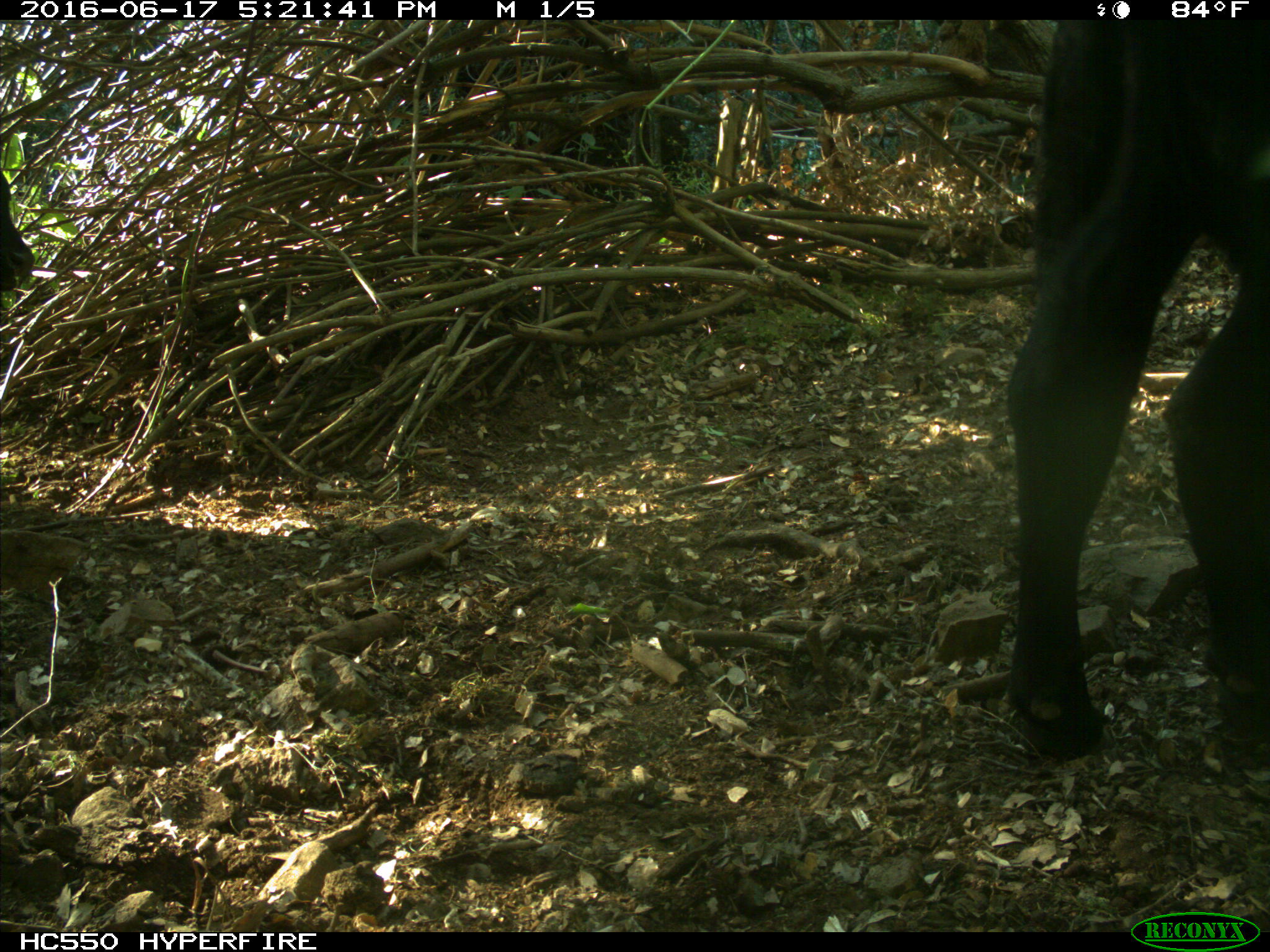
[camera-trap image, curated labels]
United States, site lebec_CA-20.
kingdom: Animalia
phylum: Chordata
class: Mammalia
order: Artiodactyla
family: Bovidae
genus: Bos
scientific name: Bos taurus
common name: domestic cow